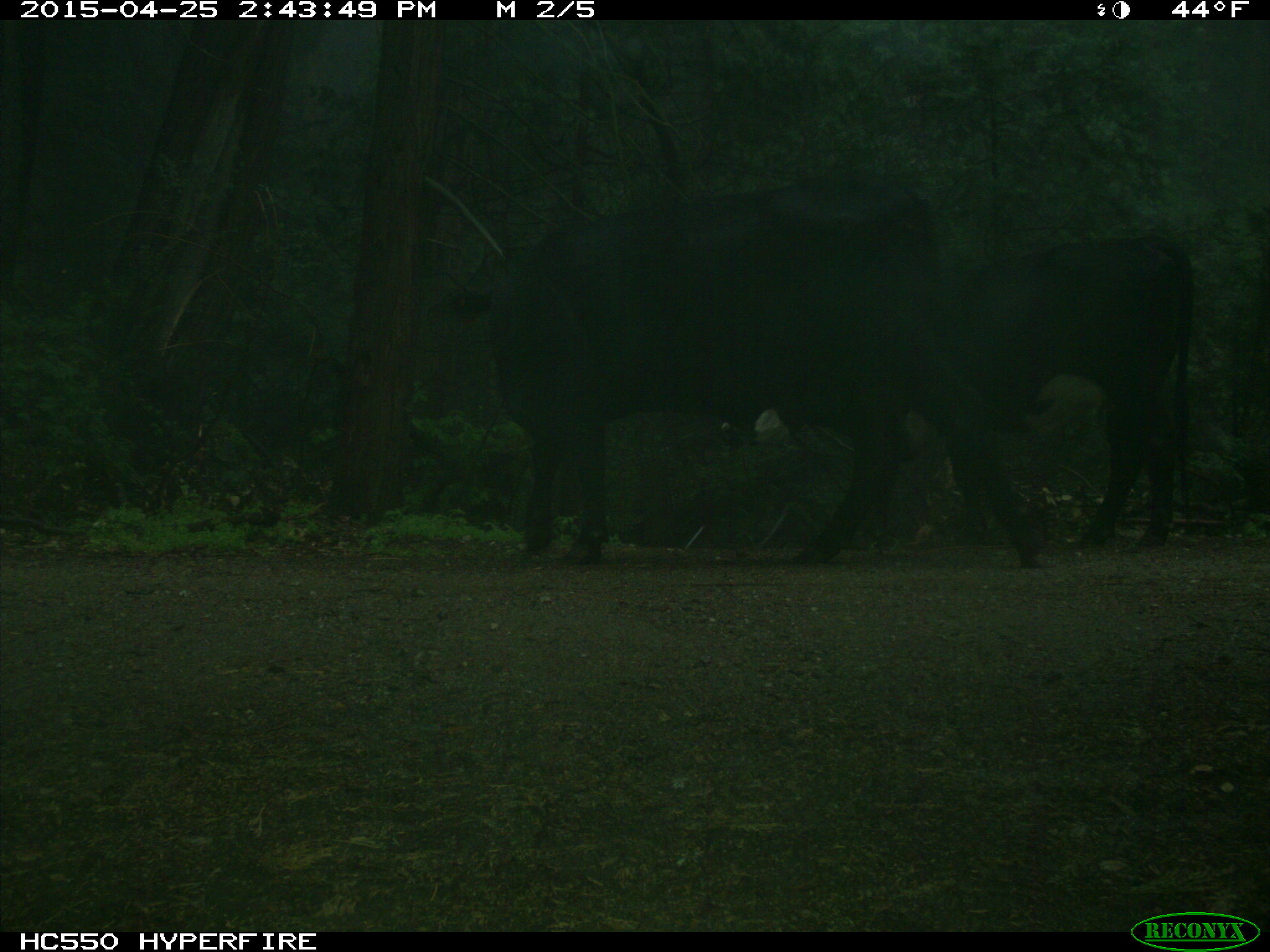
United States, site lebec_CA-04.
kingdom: Animalia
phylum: Chordata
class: Mammalia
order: Artiodactyla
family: Bovidae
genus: Bos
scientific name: Bos taurus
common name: domestic cow